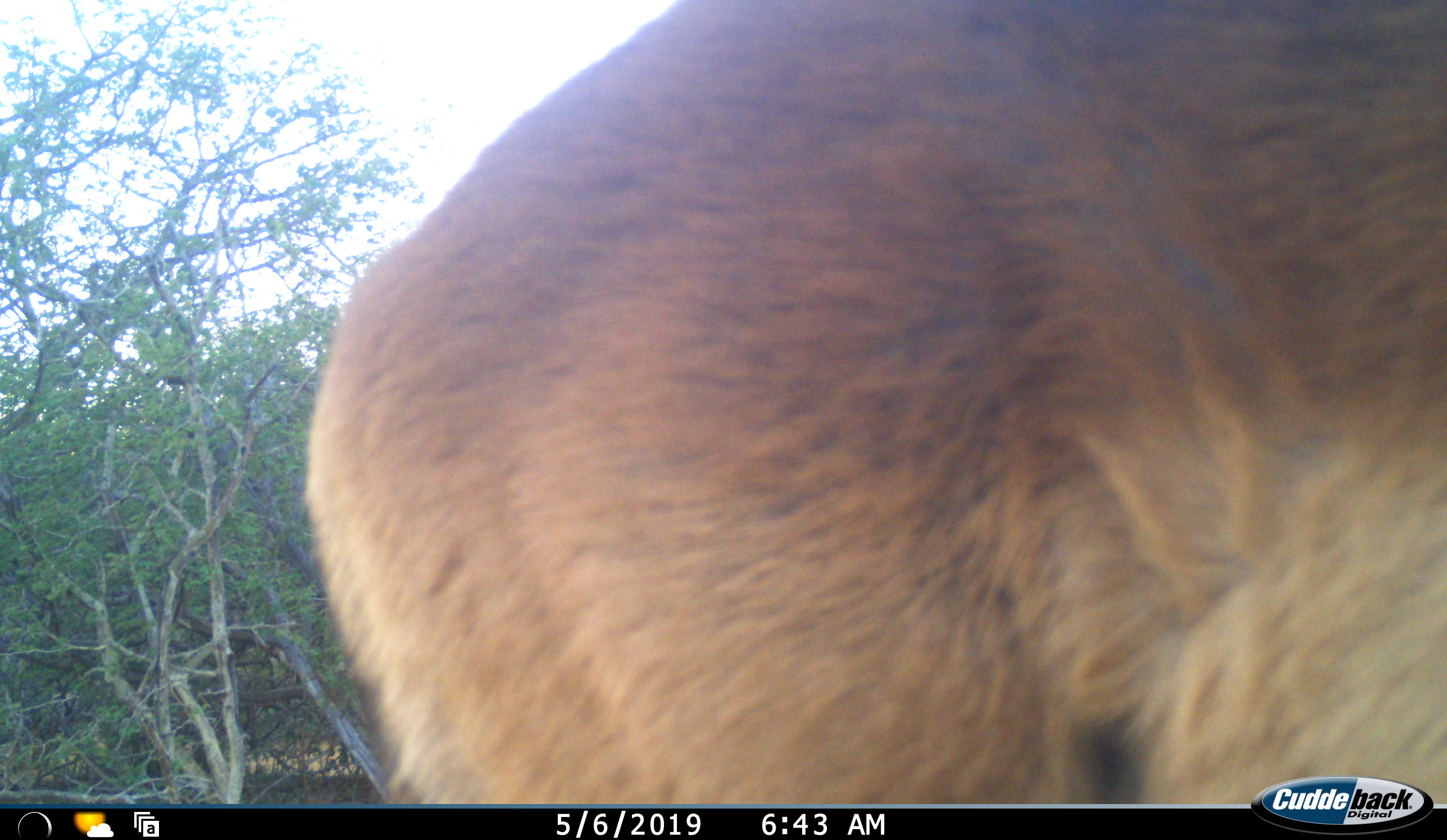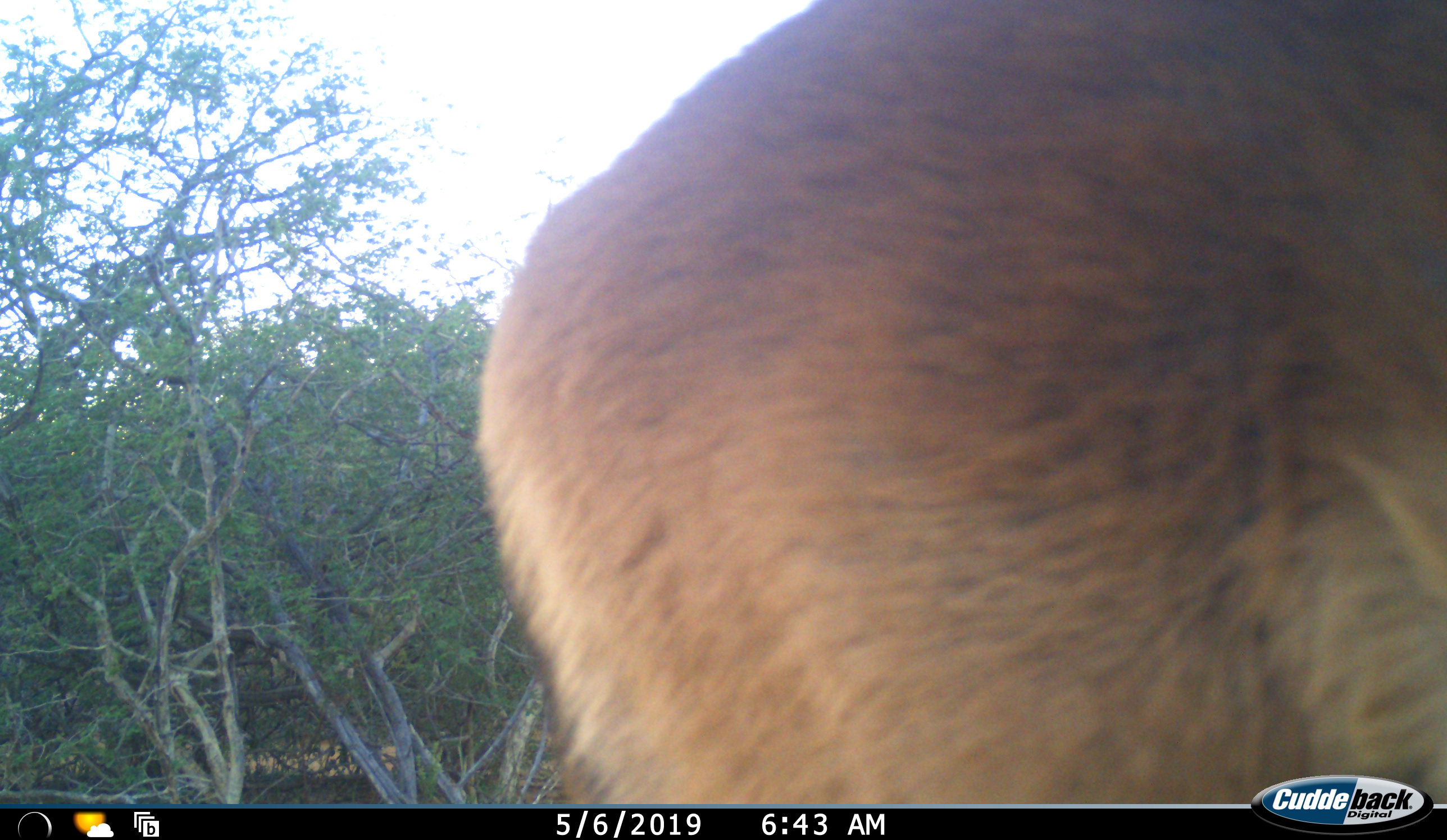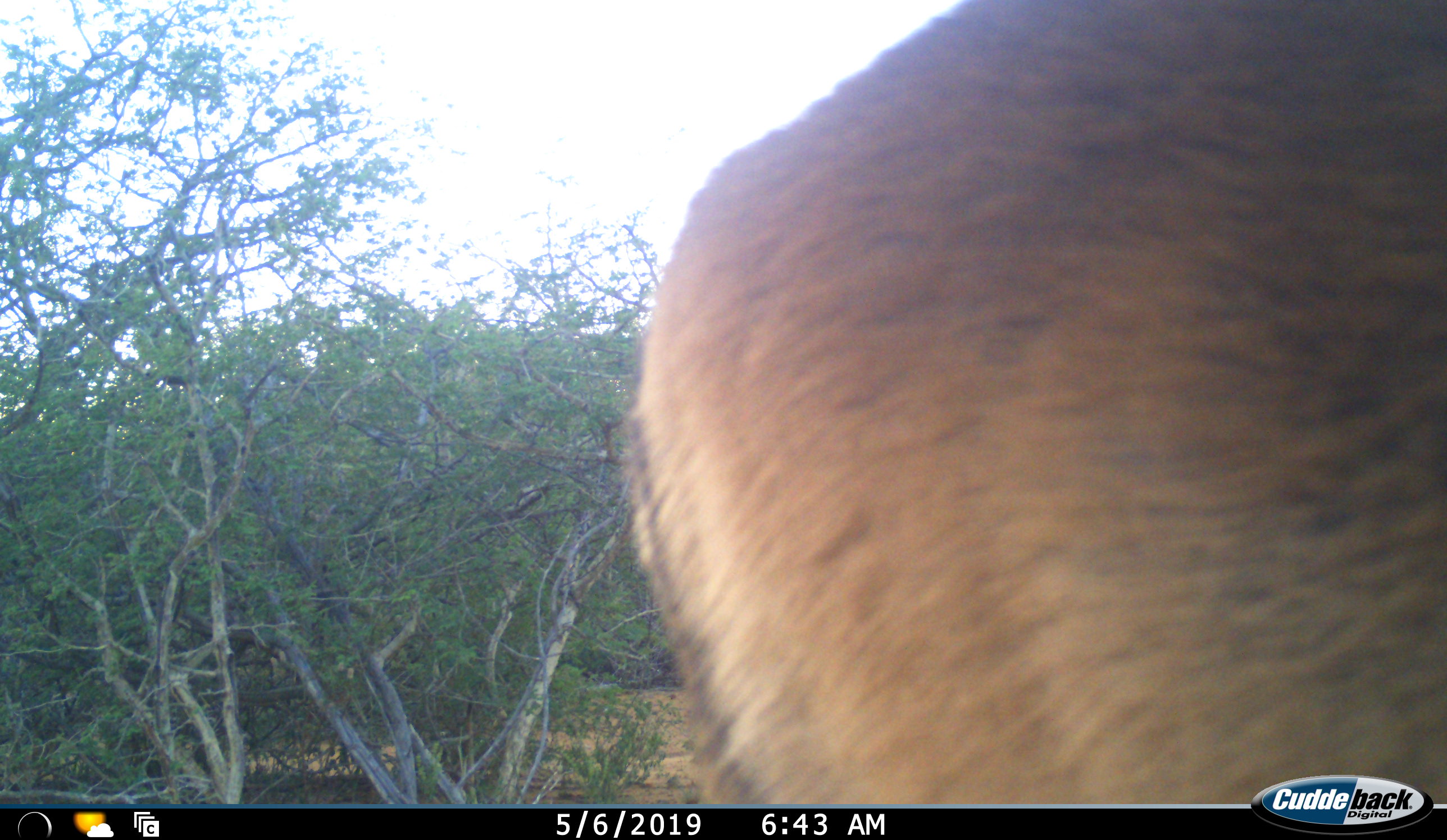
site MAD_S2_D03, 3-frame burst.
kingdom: Animalia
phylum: Chordata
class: Mammalia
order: Artiodactyla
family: Bovidae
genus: Aepyceros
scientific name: Aepyceros melampus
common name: impala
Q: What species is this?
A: Impala (Aepyceros melampus).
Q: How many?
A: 1.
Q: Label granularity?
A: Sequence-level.